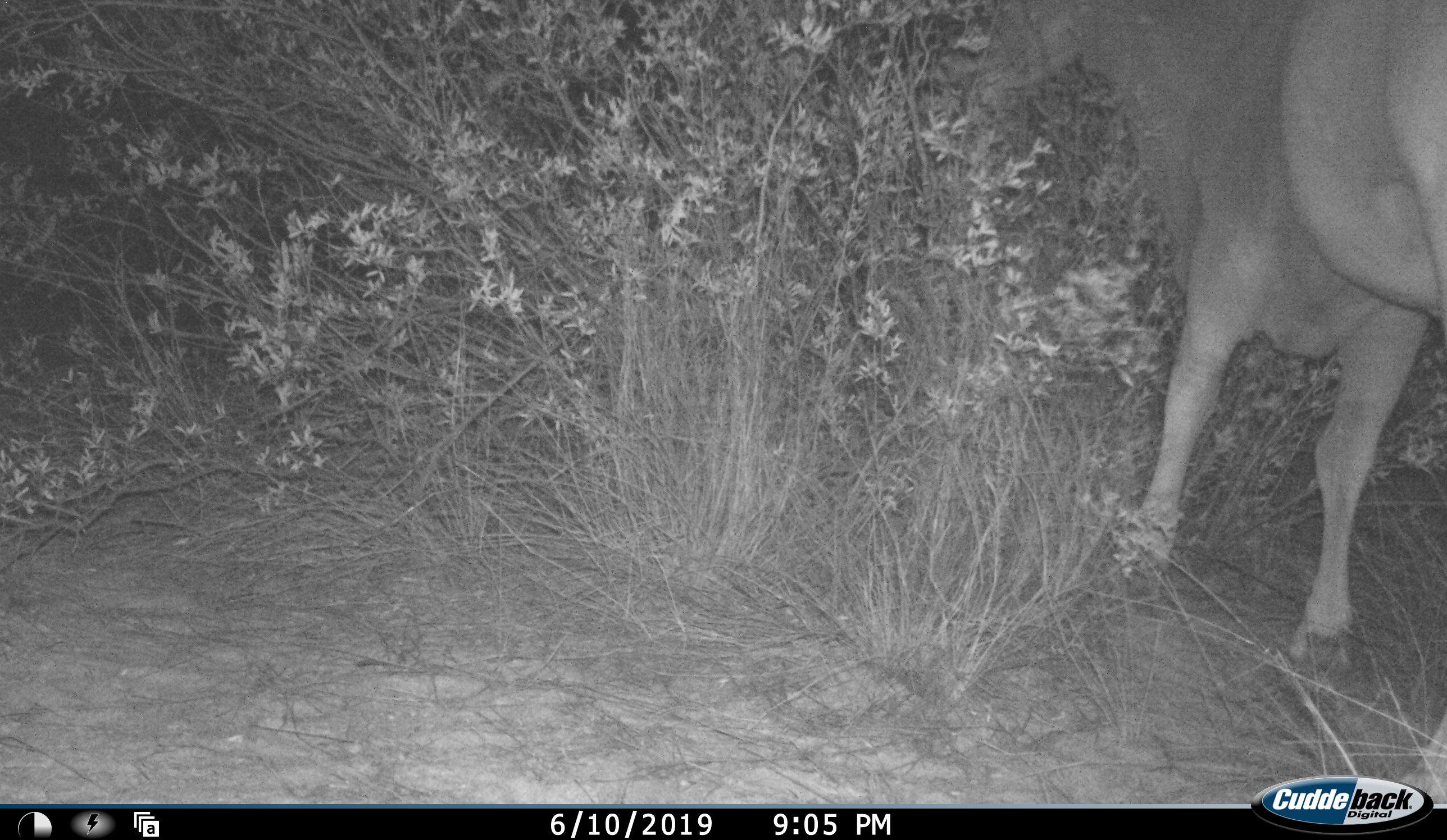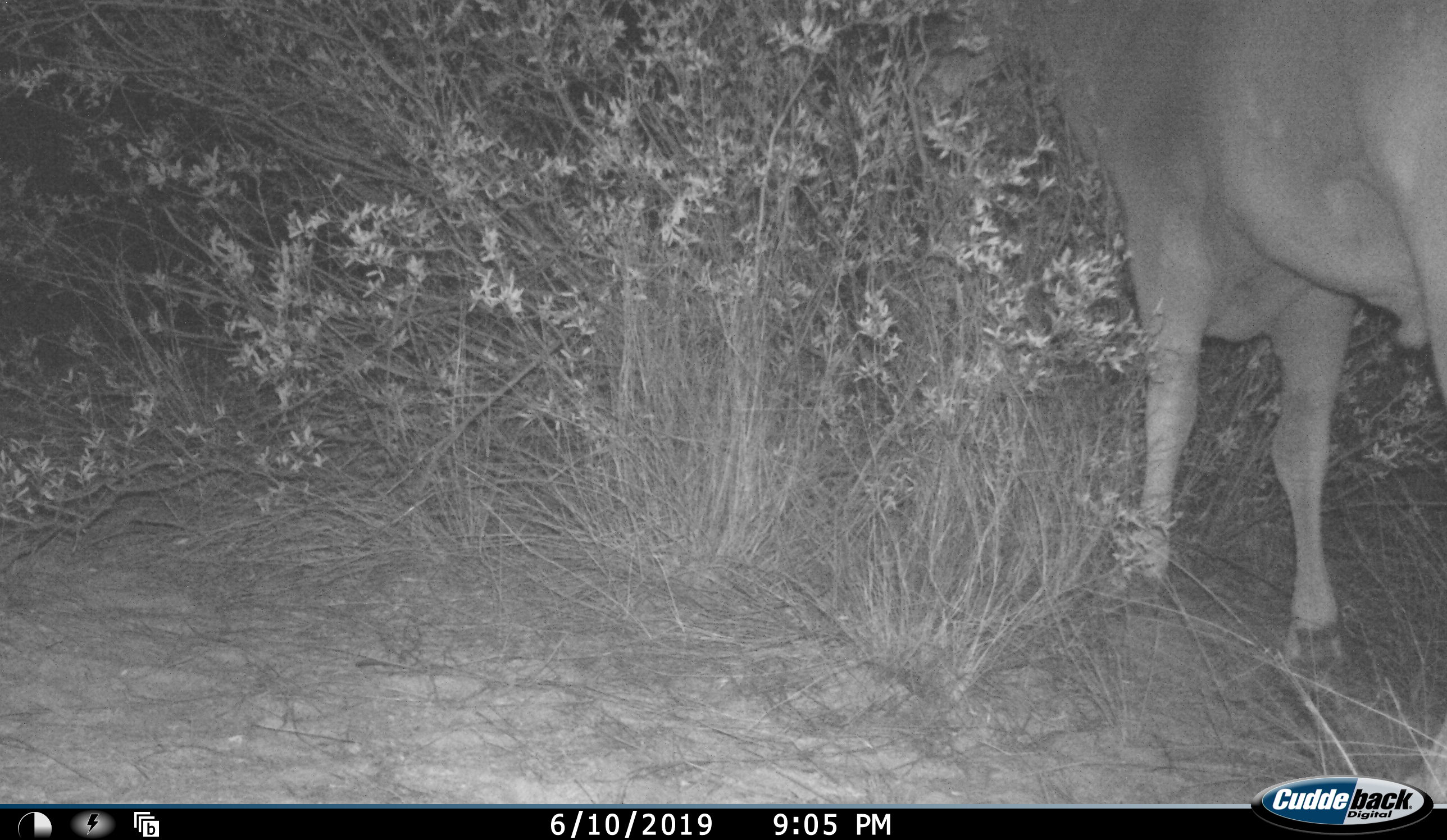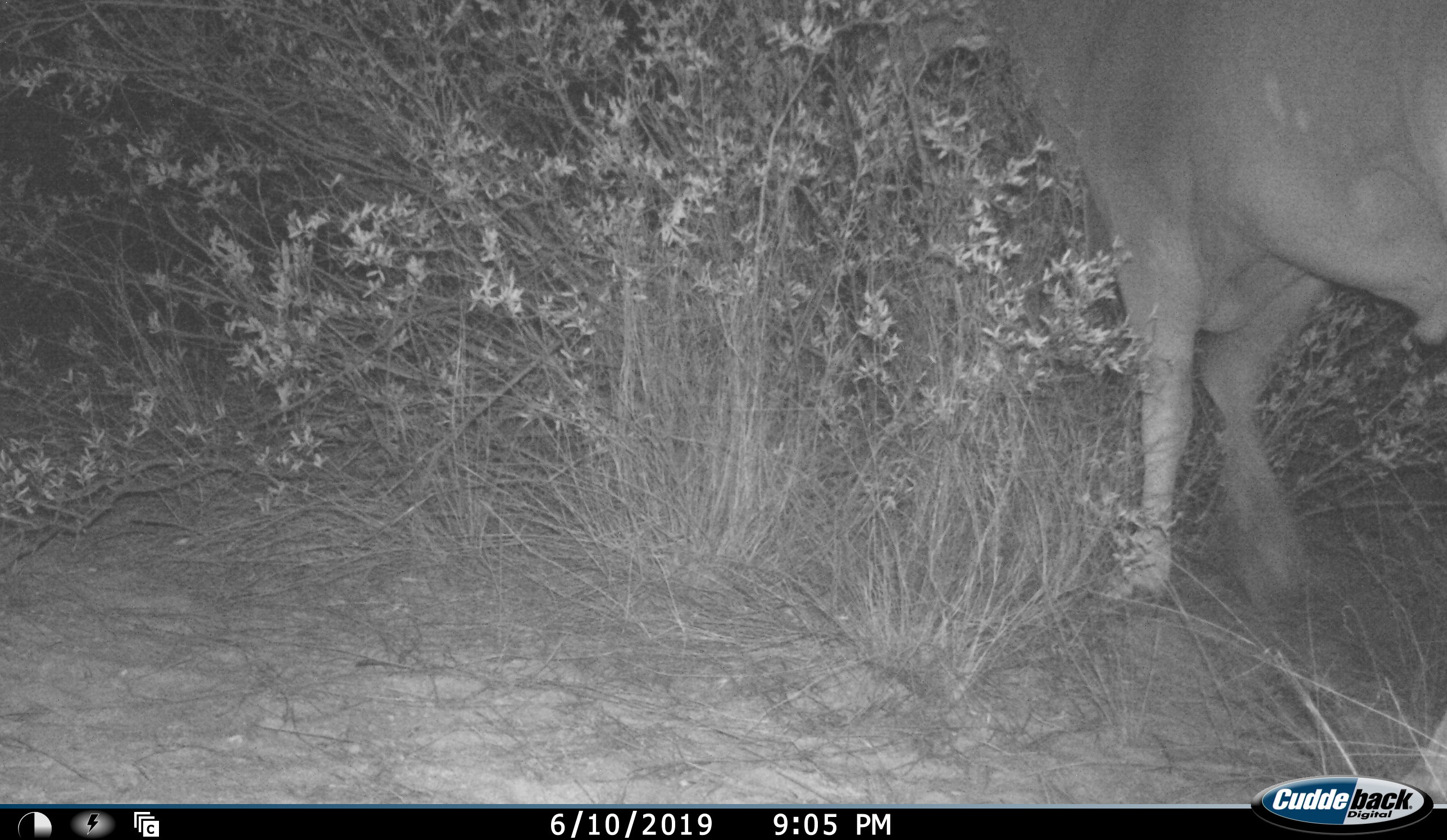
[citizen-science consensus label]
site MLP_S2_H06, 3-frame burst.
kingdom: Animalia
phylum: Chordata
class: Mammalia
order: Artiodactyla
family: Bovidae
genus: Tragelaphus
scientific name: Tragelaphus oryx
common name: eland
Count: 1.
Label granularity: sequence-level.